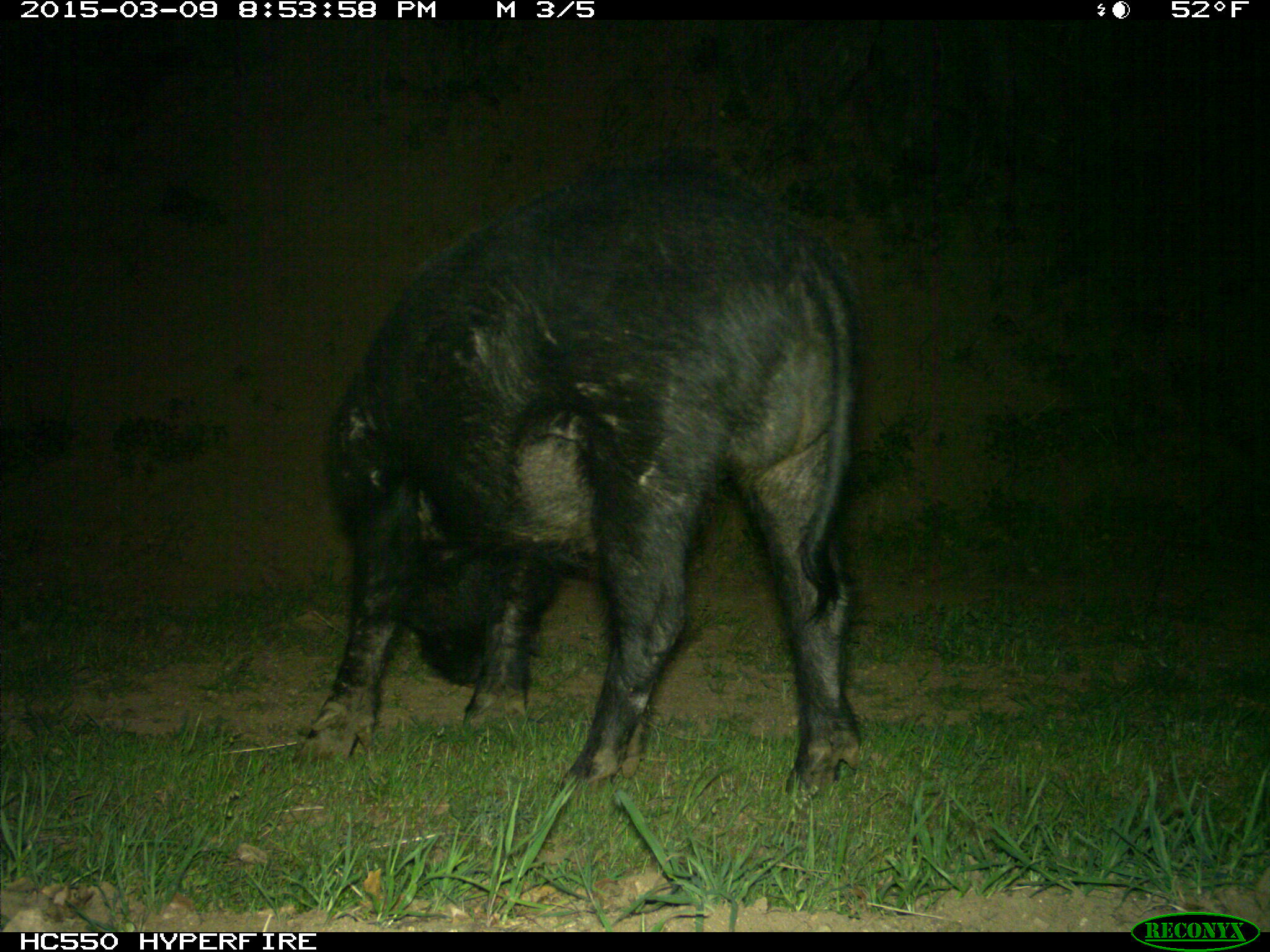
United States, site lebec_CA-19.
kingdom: Animalia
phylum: Chordata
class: Mammalia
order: Artiodactyla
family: Suidae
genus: Sus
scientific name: Sus scrofa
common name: wild boar